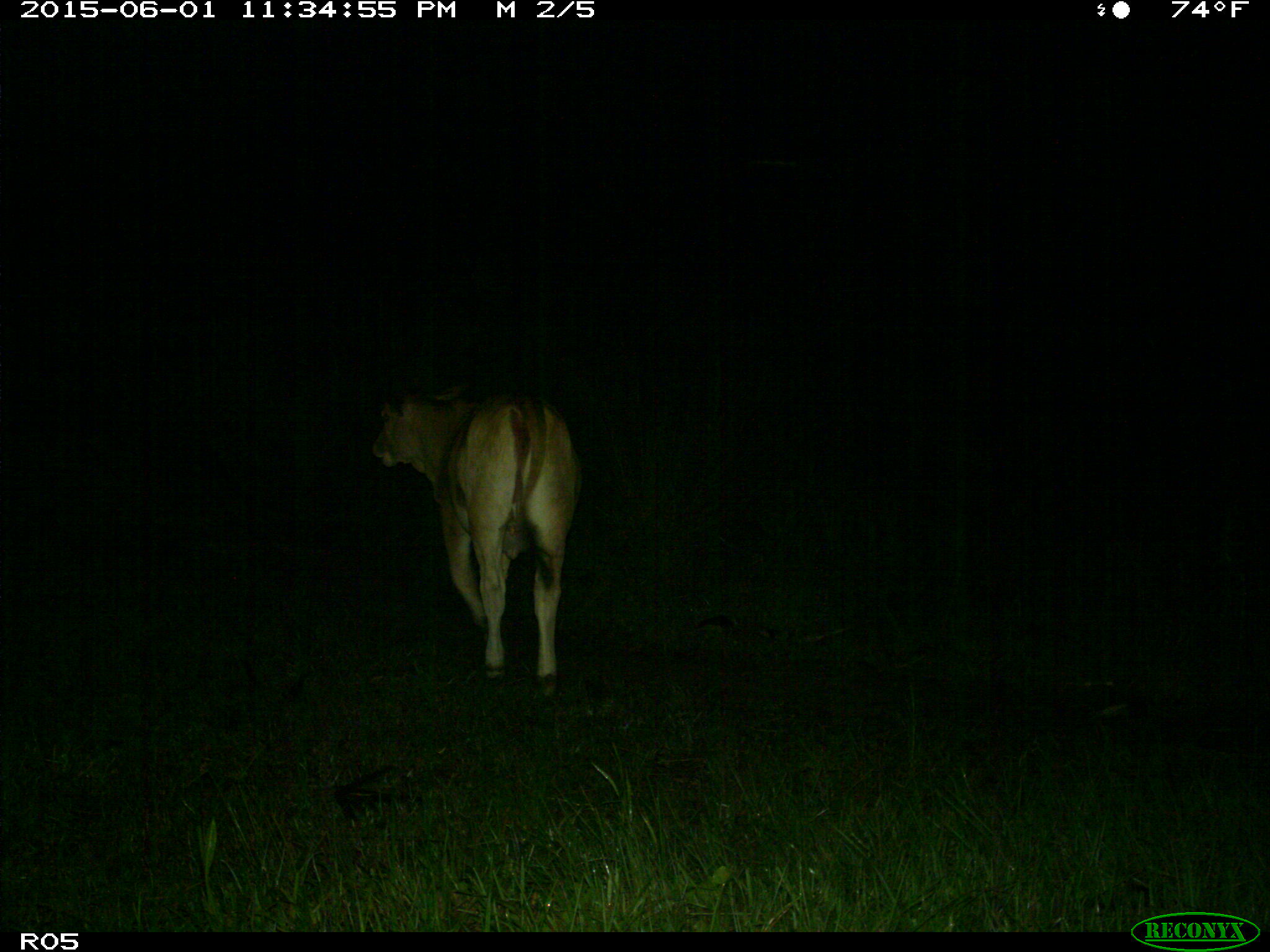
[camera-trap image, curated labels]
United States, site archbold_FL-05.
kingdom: Animalia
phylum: Chordata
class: Mammalia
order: Artiodactyla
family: Bovidae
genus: Bos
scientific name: Bos taurus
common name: domestic cow